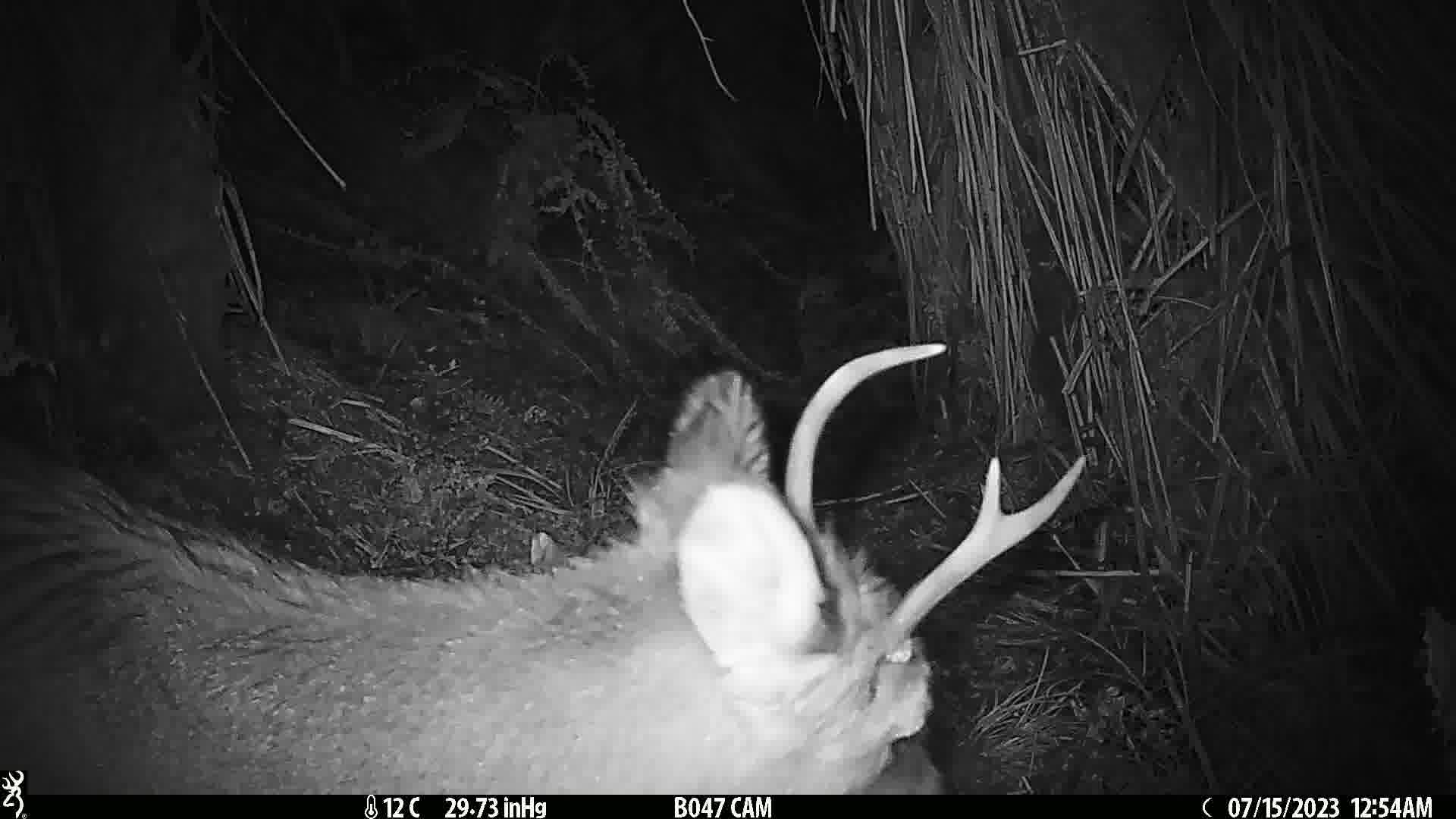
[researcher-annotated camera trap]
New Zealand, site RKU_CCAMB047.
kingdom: Animalia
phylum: Chordata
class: Mammalia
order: Artiodactyla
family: Cervidae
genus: Odocoileus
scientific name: Odocoileus virginianus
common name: white-tailed deer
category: white tailed deer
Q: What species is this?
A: White tailed deer (white-tailed deer) (Odocoileus virginianus).